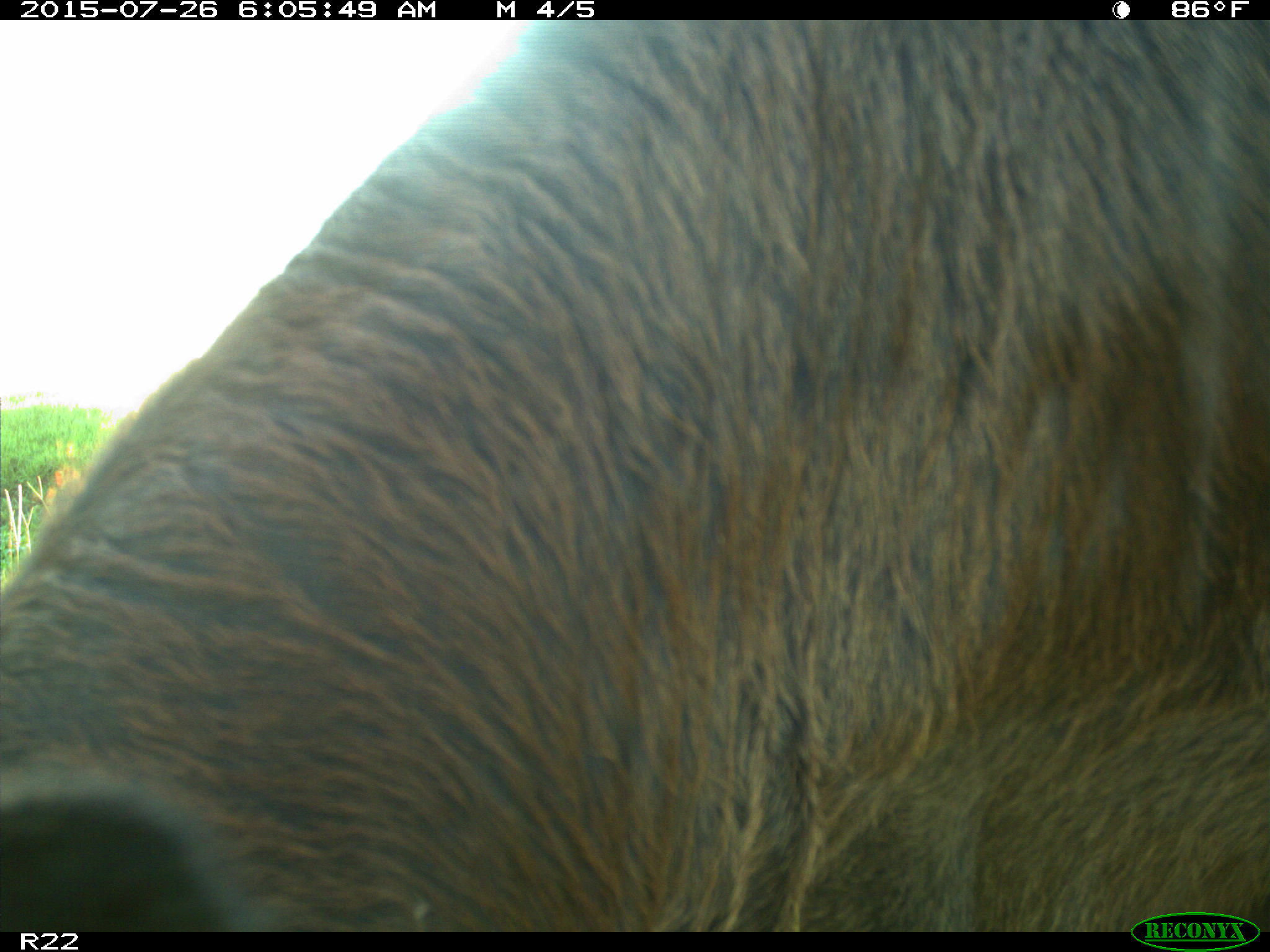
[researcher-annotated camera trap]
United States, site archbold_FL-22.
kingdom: Animalia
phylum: Chordata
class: Mammalia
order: Artiodactyla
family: Bovidae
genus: Bos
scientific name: Bos taurus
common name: domestic cow